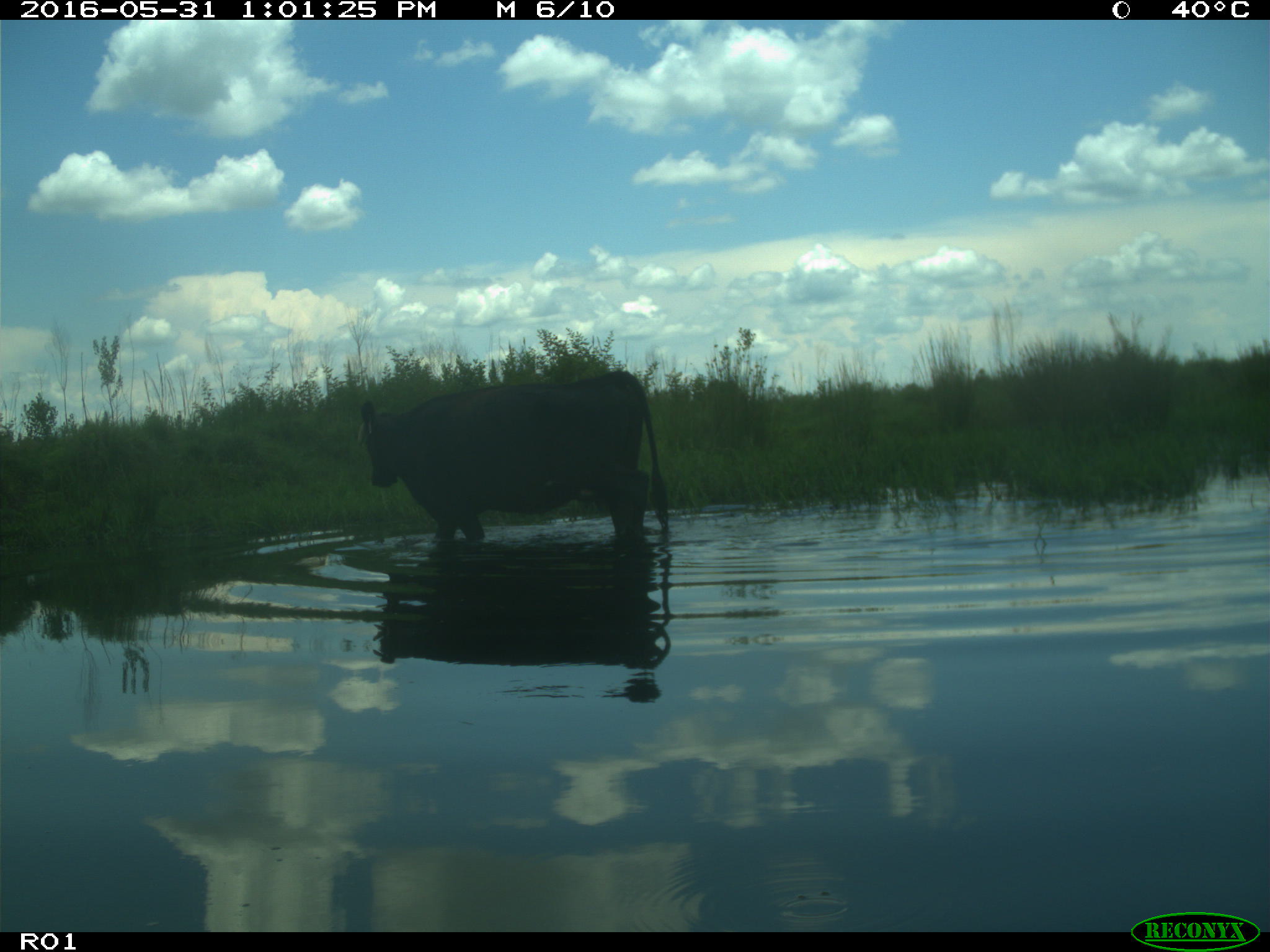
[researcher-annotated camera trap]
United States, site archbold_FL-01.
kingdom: Animalia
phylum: Chordata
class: Mammalia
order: Artiodactyla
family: Bovidae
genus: Bos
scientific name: Bos taurus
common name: domestic cow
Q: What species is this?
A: Bos taurus (domestic cow).